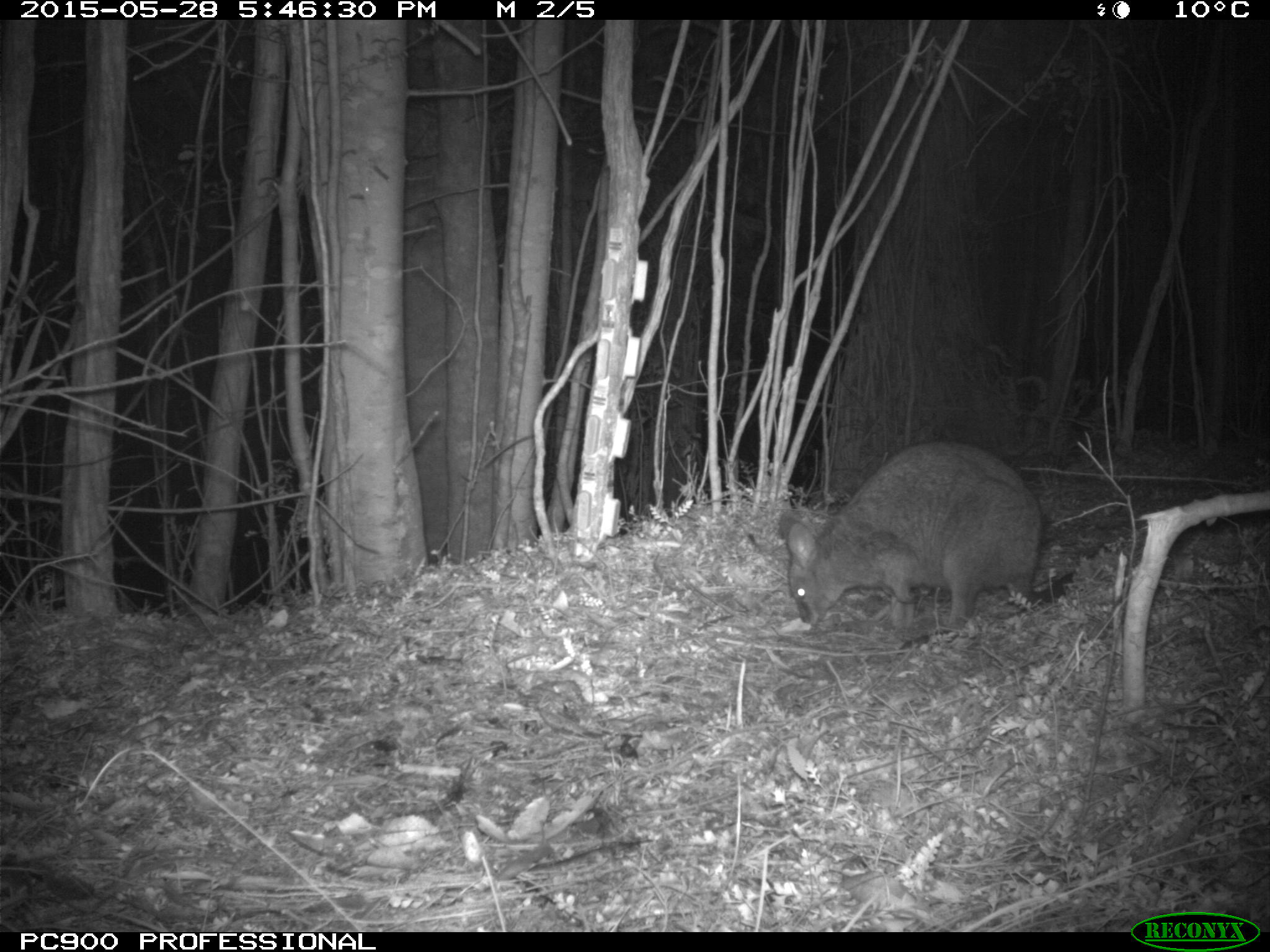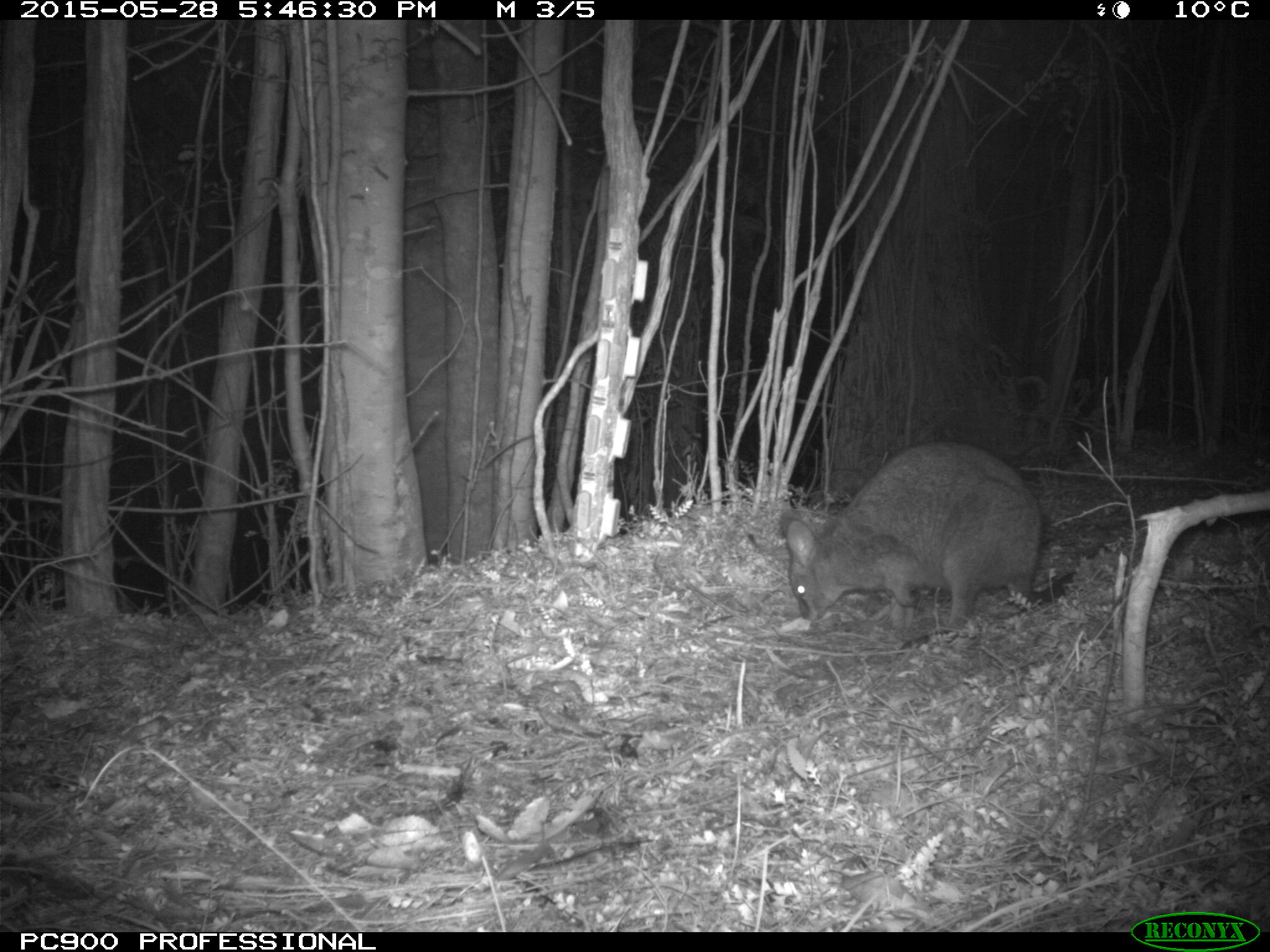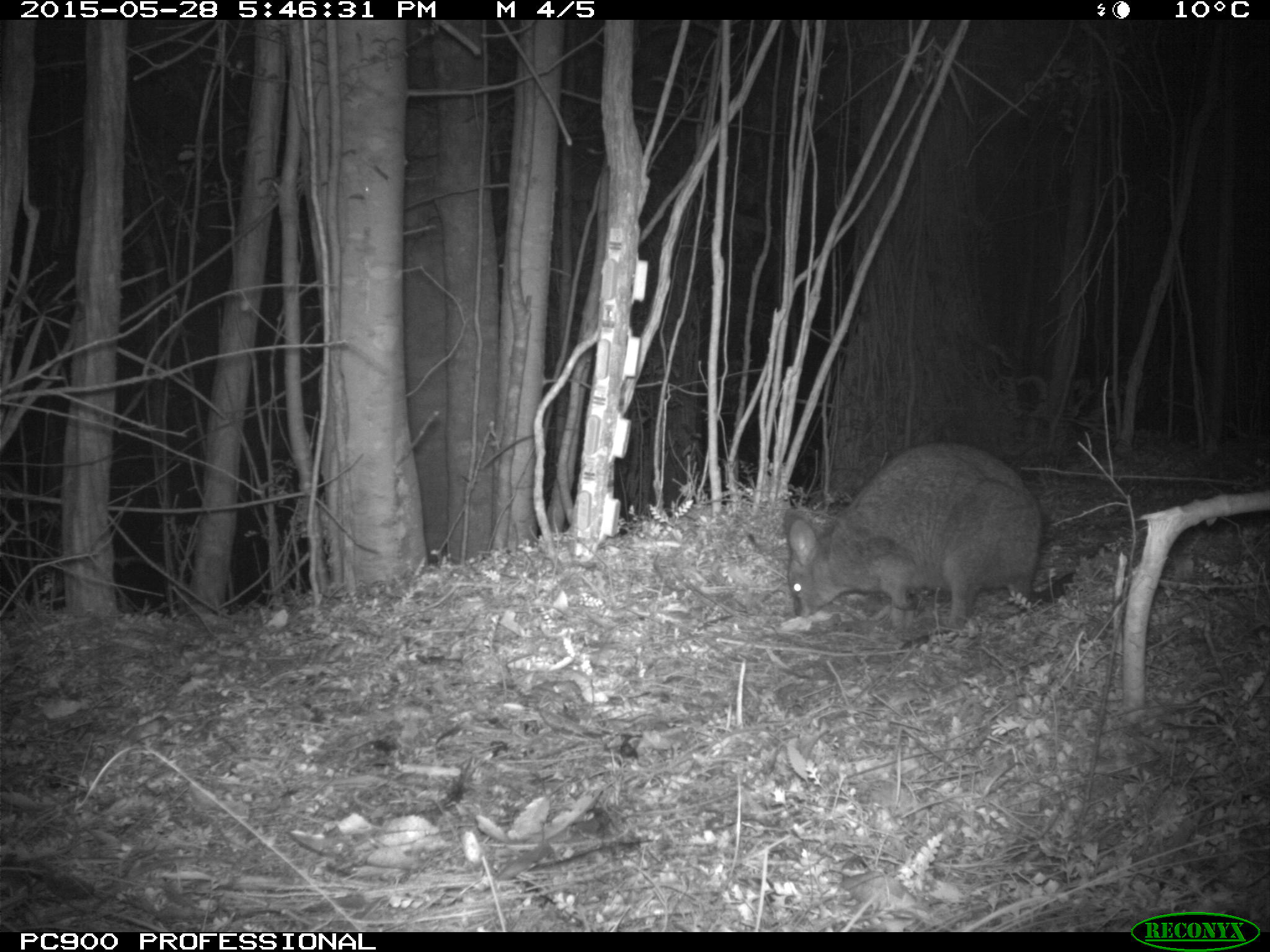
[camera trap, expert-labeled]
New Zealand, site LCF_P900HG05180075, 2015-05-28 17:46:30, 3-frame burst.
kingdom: Animalia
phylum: Chordata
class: Mammalia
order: Diprotodontia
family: Macropodidae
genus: Notamacropus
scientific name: Notamacropus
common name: wallaby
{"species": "wallaby (Notamacropus)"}